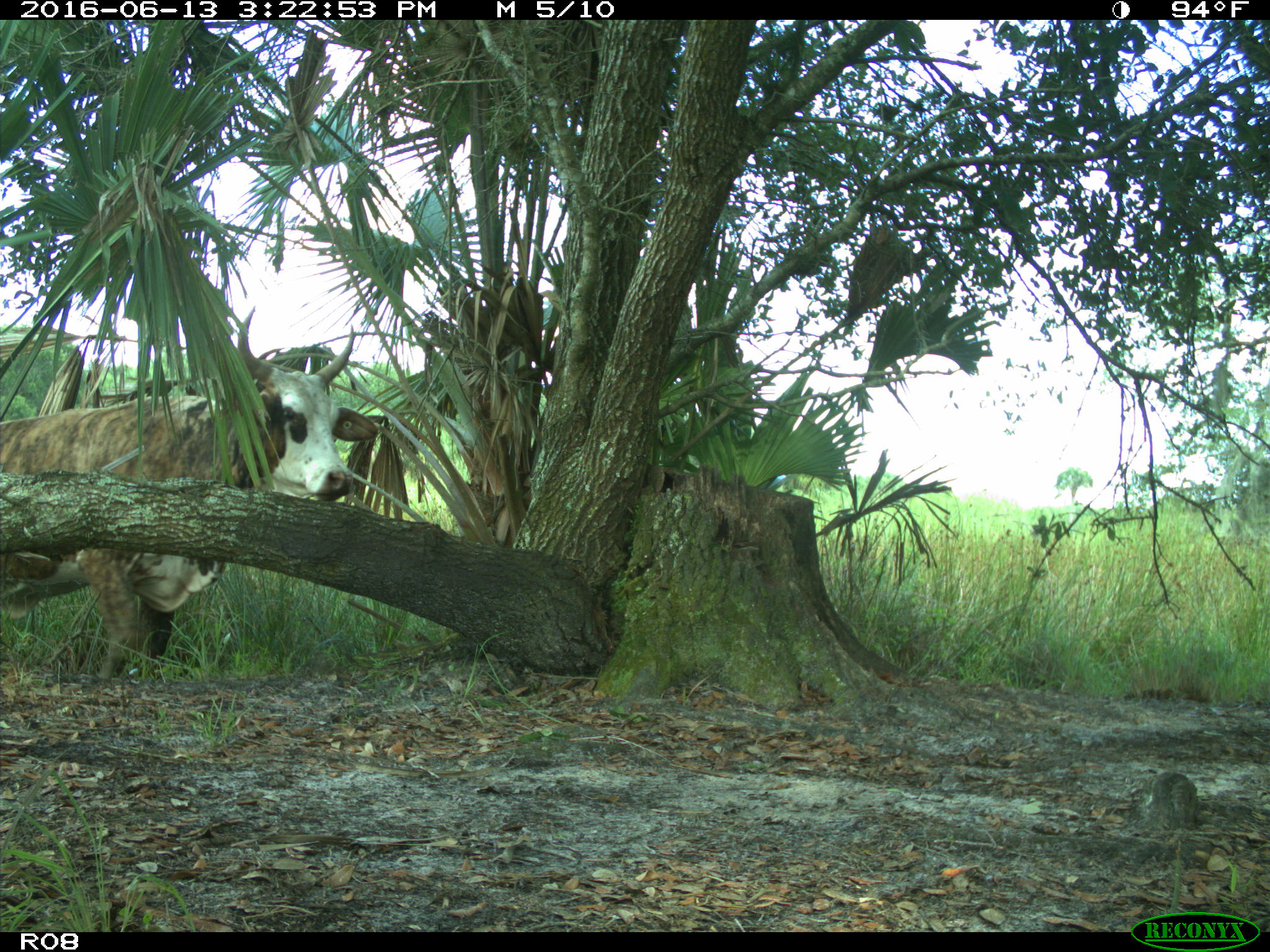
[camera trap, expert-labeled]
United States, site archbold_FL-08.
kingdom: Animalia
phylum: Chordata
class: Mammalia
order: Artiodactyla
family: Bovidae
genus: Bos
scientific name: Bos taurus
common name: domestic cow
Bos taurus (domestic cow).